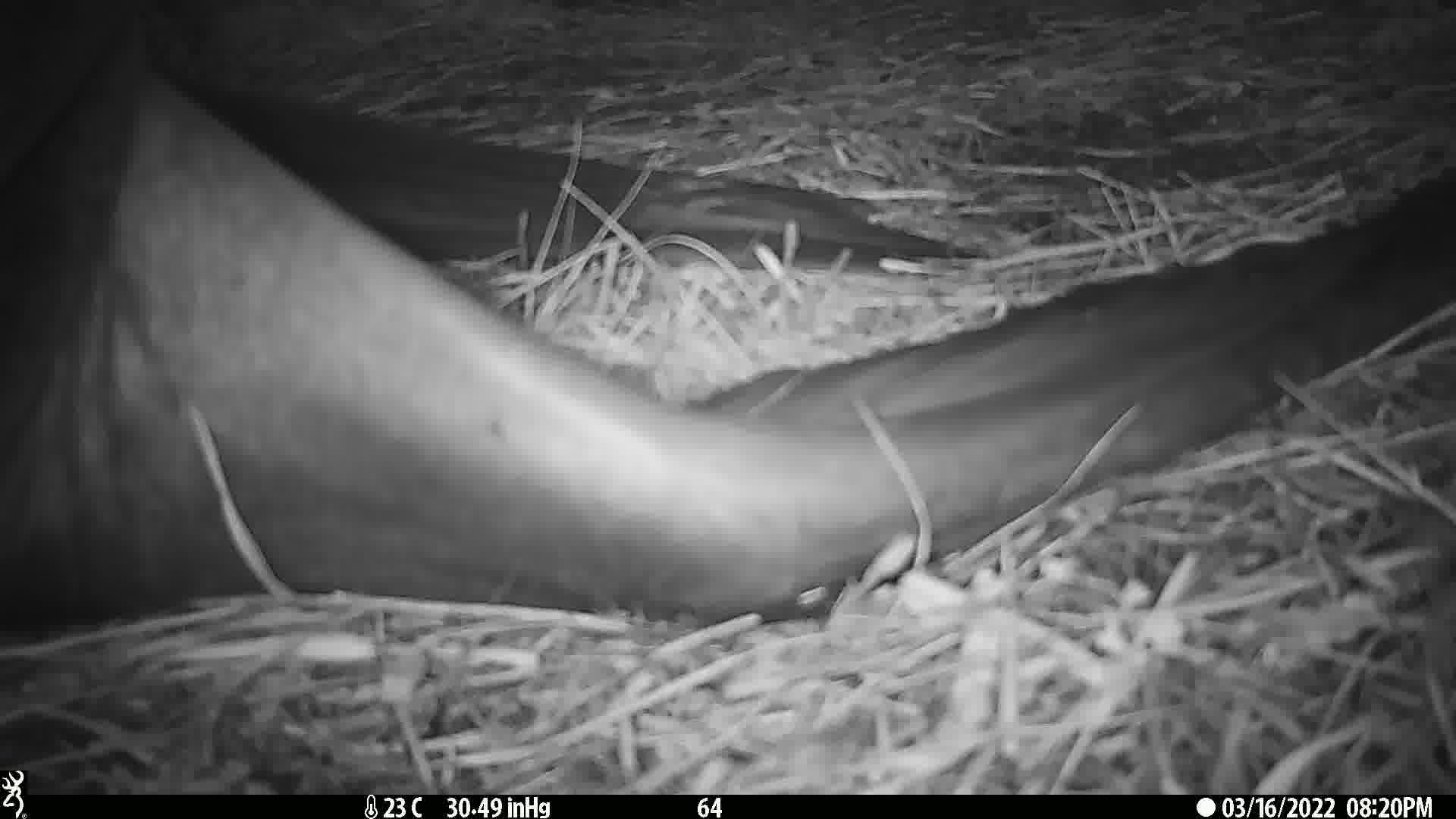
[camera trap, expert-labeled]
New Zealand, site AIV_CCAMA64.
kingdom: Animalia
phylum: Chordata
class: Mammalia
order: Carnivora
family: Otariidae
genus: Phocarctos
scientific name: Phocarctos hookeri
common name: new zealand sea lion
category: sealion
Sealion (new zealand sea lion) (Phocarctos hookeri).